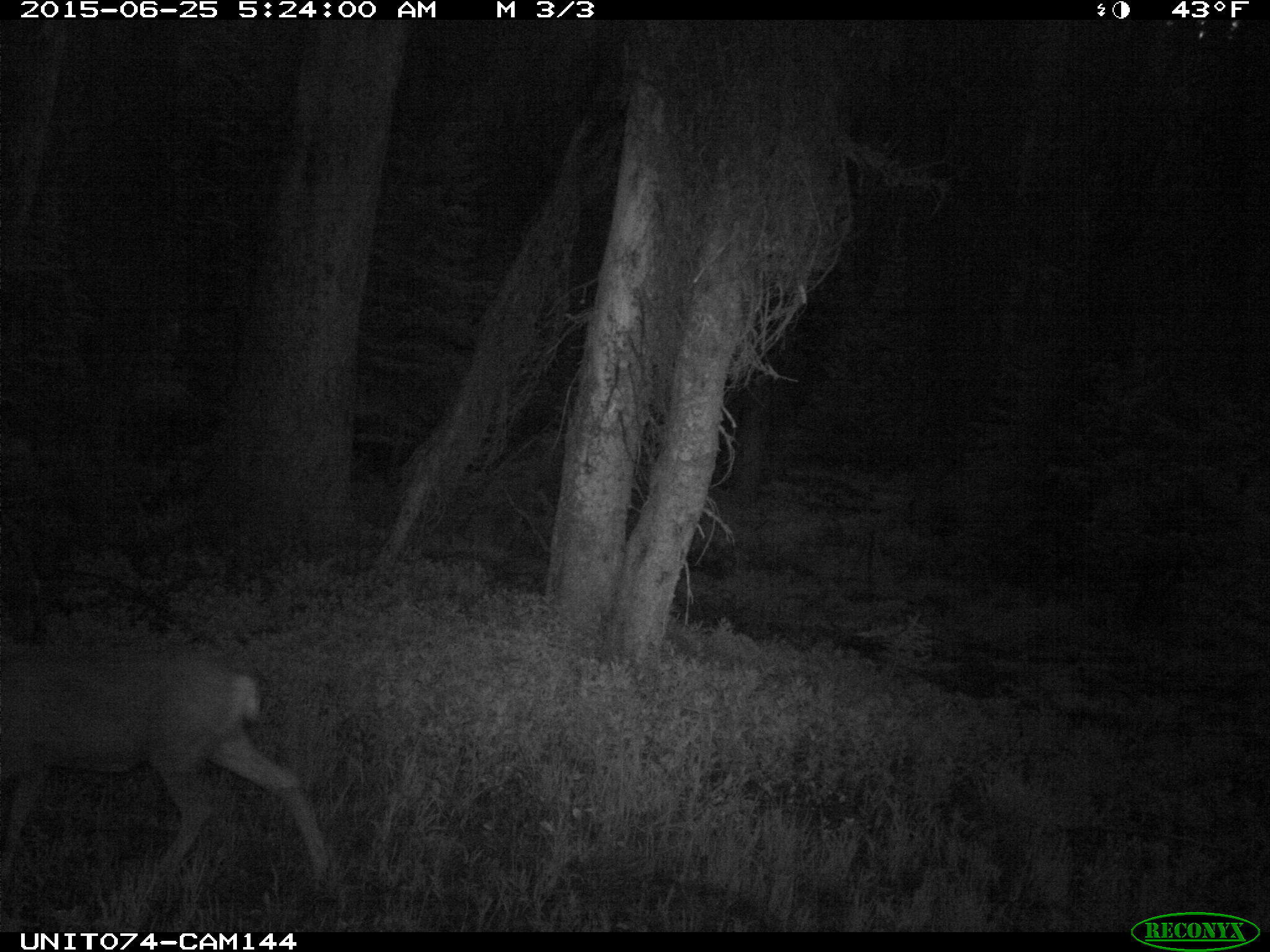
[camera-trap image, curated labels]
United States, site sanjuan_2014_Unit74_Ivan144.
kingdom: Animalia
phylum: Chordata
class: Mammalia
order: Artiodactyla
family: Cervidae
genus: Odocoileus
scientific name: Odocoileus hemionus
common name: mule deer